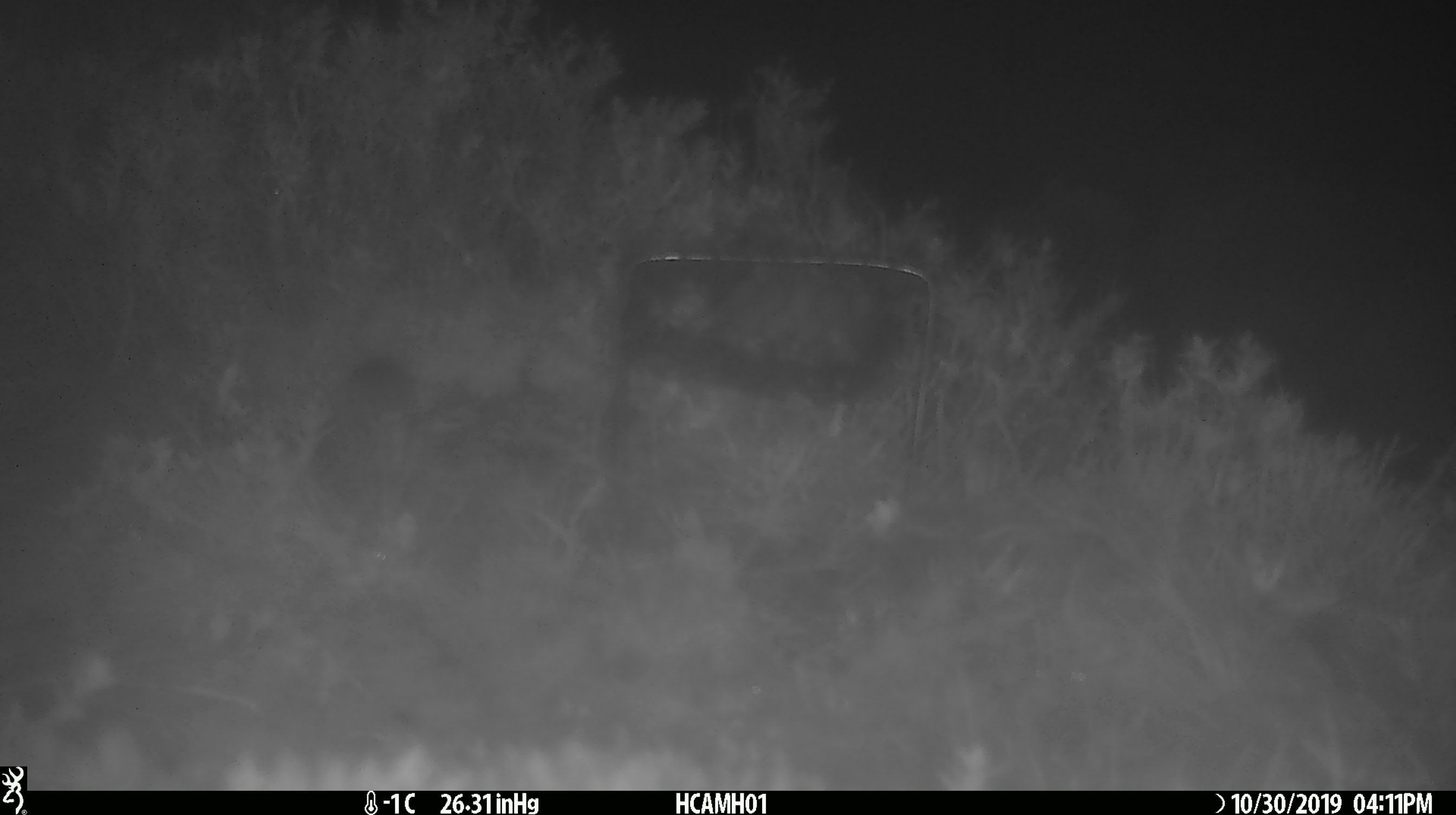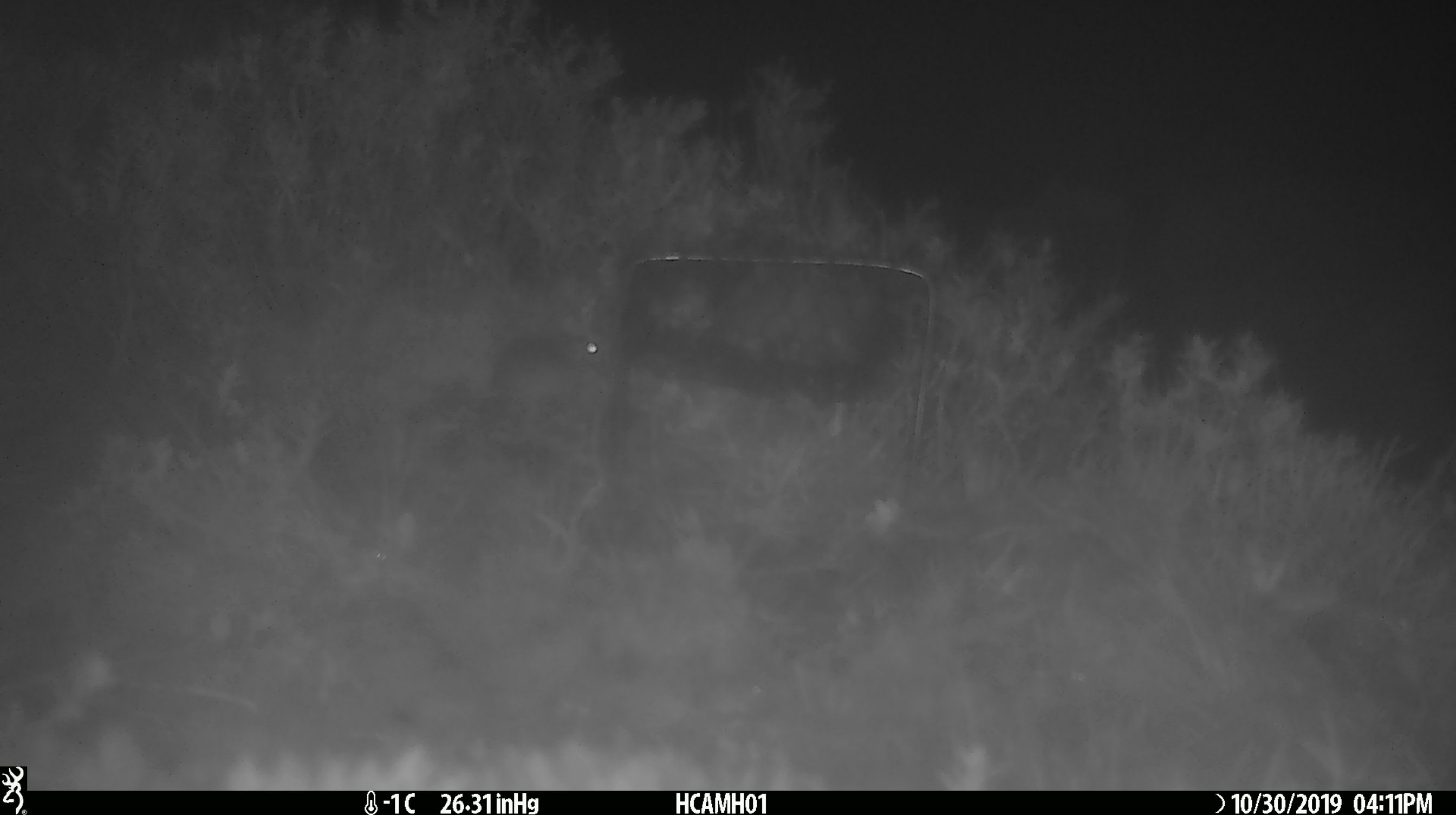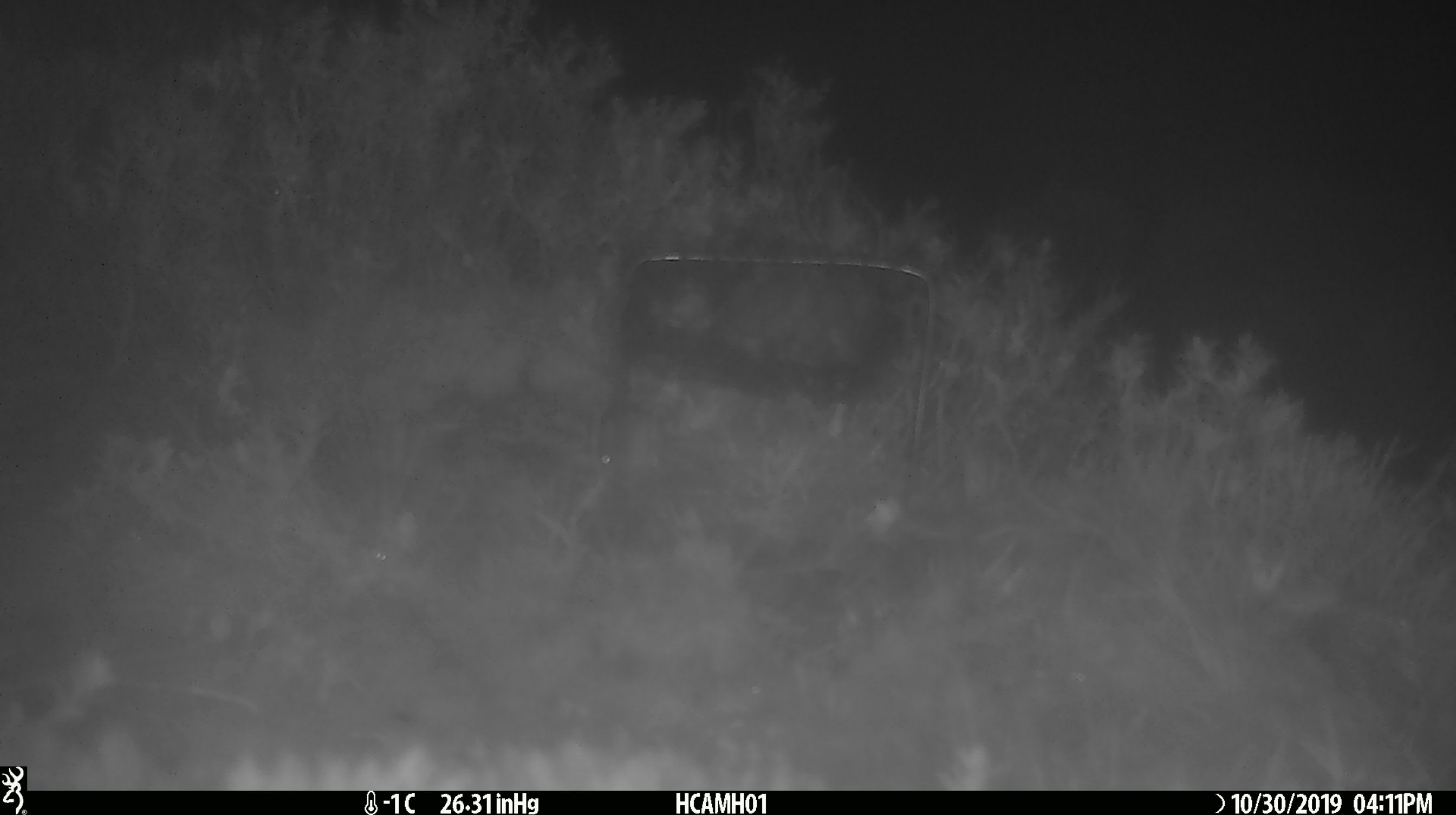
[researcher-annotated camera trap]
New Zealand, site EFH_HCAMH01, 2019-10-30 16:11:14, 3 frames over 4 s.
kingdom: Animalia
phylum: Chordata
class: Mammalia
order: Rodentia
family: Muridae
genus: Mus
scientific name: Mus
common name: mouse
Mouse (Mus).